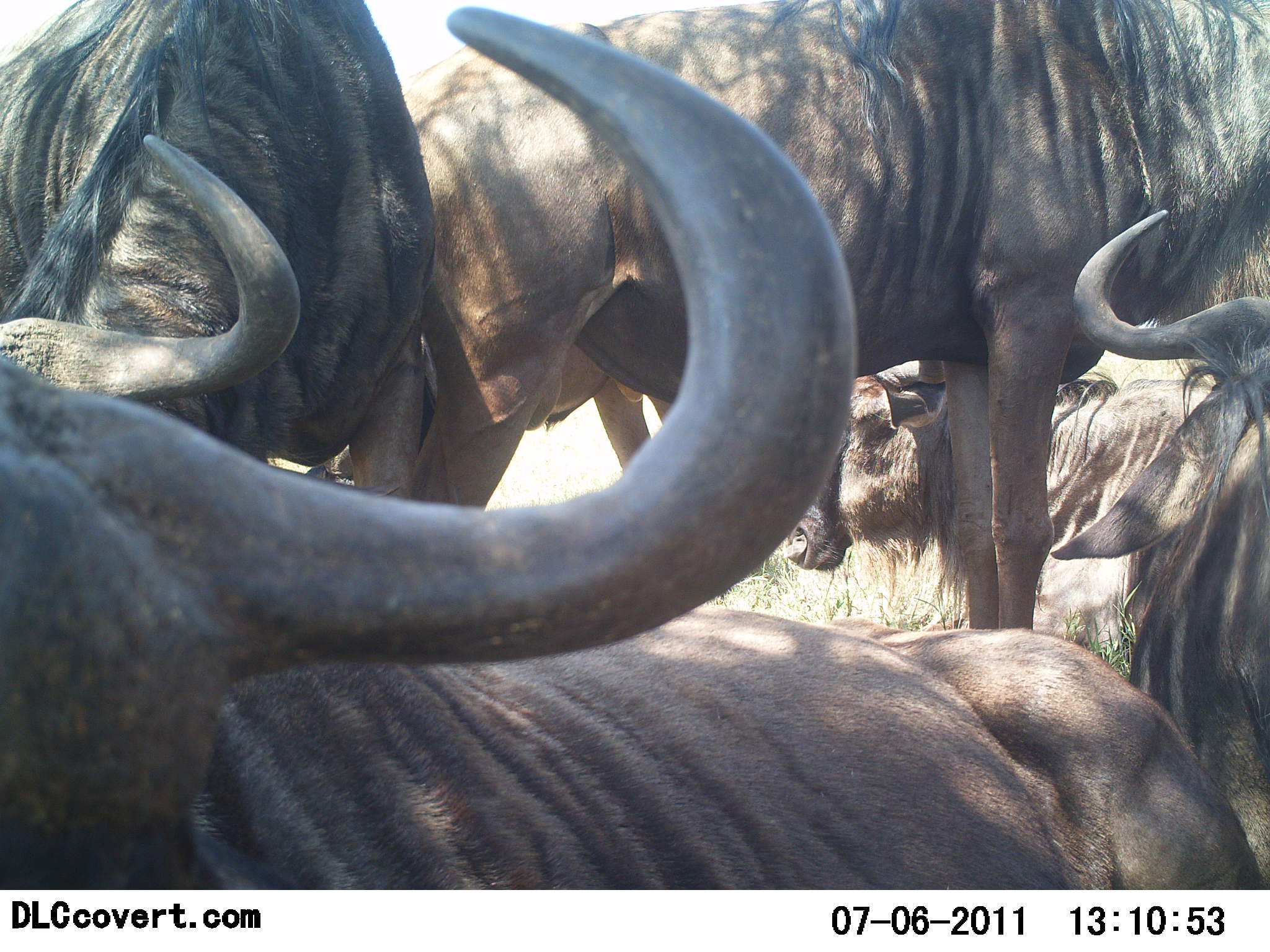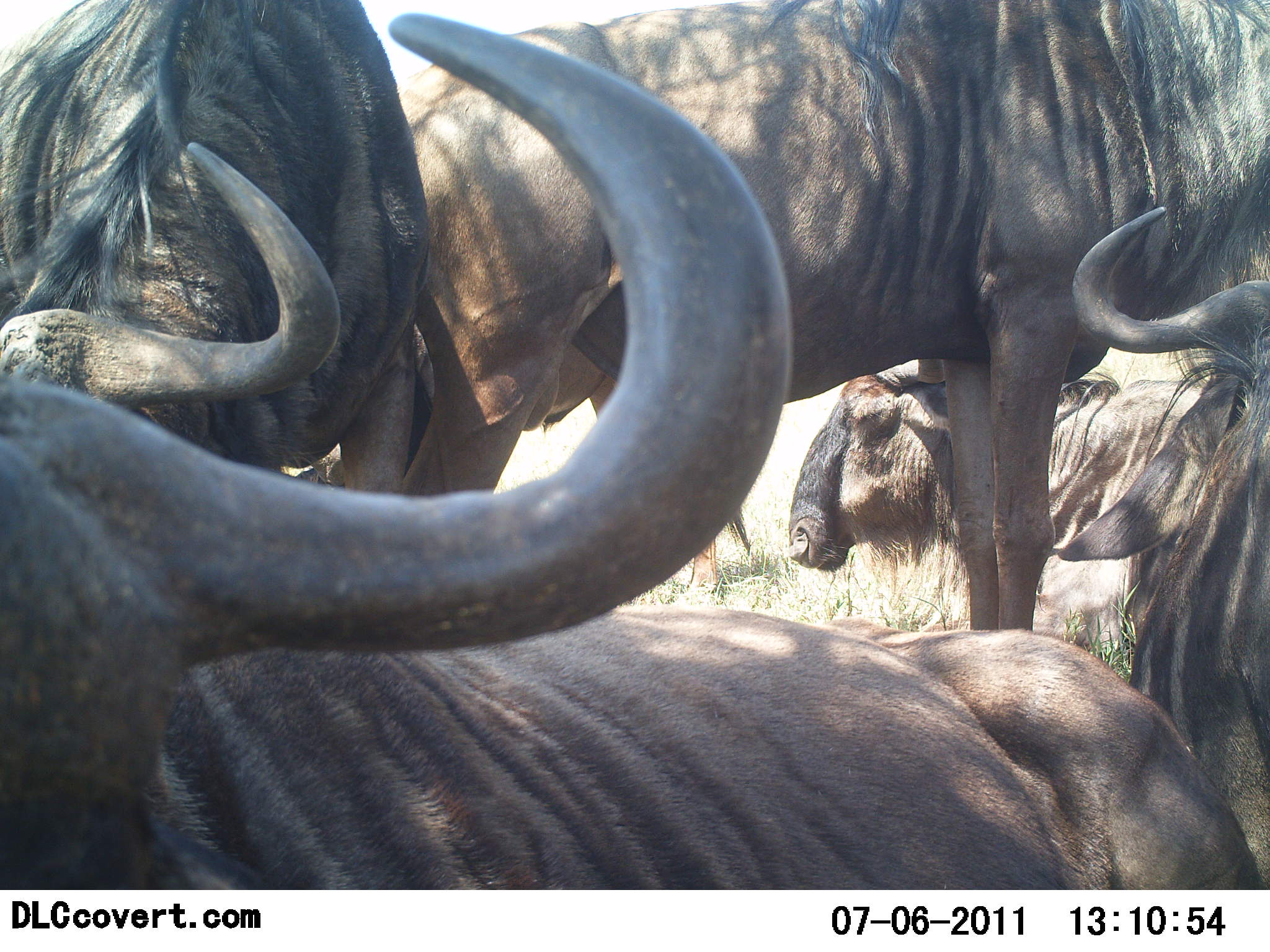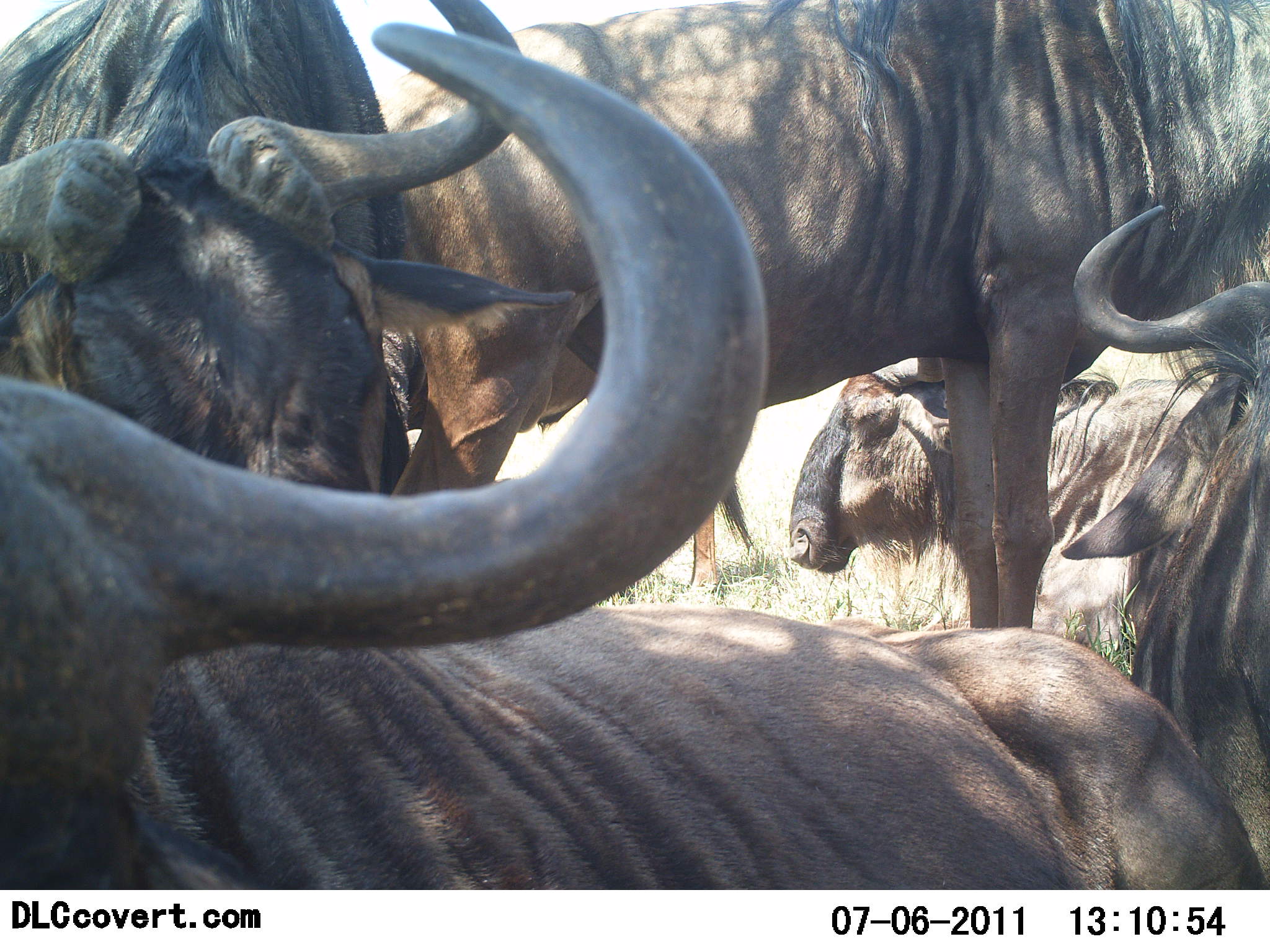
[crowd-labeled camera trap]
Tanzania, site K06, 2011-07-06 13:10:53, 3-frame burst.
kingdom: Animalia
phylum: Chordata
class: Mammalia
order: Artiodactyla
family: Bovidae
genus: Connochaetes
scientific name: Connochaetes taurinus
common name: blue wildebeest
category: wildebeest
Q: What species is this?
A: Wildebeest (blue wildebeest) (Connochaetes taurinus).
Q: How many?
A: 6.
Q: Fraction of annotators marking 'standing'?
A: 58%.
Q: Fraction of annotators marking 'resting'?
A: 67%.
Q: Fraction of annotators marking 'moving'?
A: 0%.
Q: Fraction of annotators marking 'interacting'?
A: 42%.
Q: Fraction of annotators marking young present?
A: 0%.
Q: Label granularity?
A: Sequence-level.